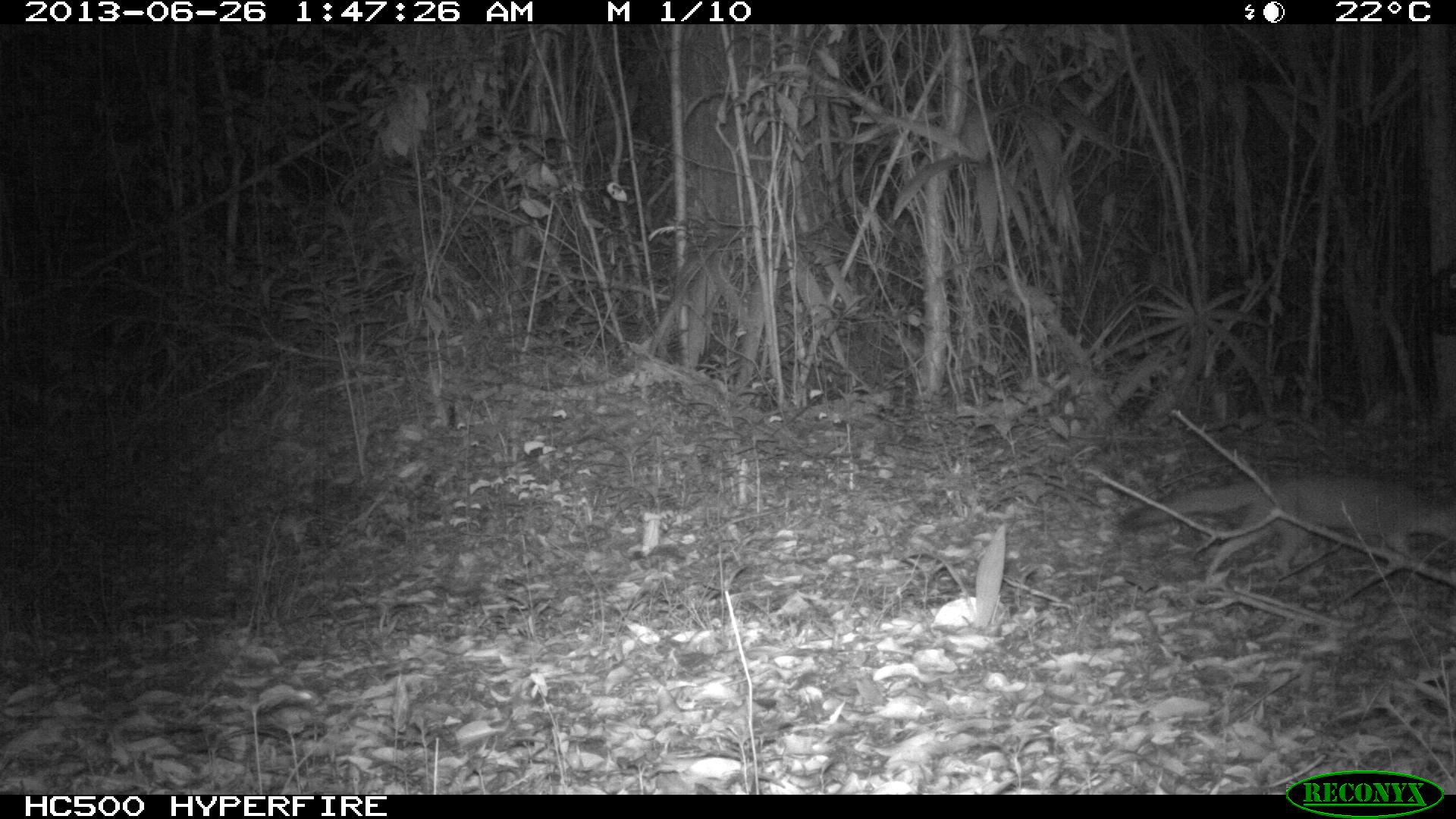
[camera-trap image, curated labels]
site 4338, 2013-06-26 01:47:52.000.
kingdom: Animalia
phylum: Chordata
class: Mammalia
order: Carnivora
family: Canidae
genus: Urocyon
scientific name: Urocyon cinereoargenteus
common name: gray fox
Urocyon cinereoargenteus (gray fox), count 1.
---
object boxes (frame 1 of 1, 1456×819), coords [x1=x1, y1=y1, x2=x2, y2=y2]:
urocyon cinereoargenteus: [x1=1122, y1=469, x2=1455, y2=577]